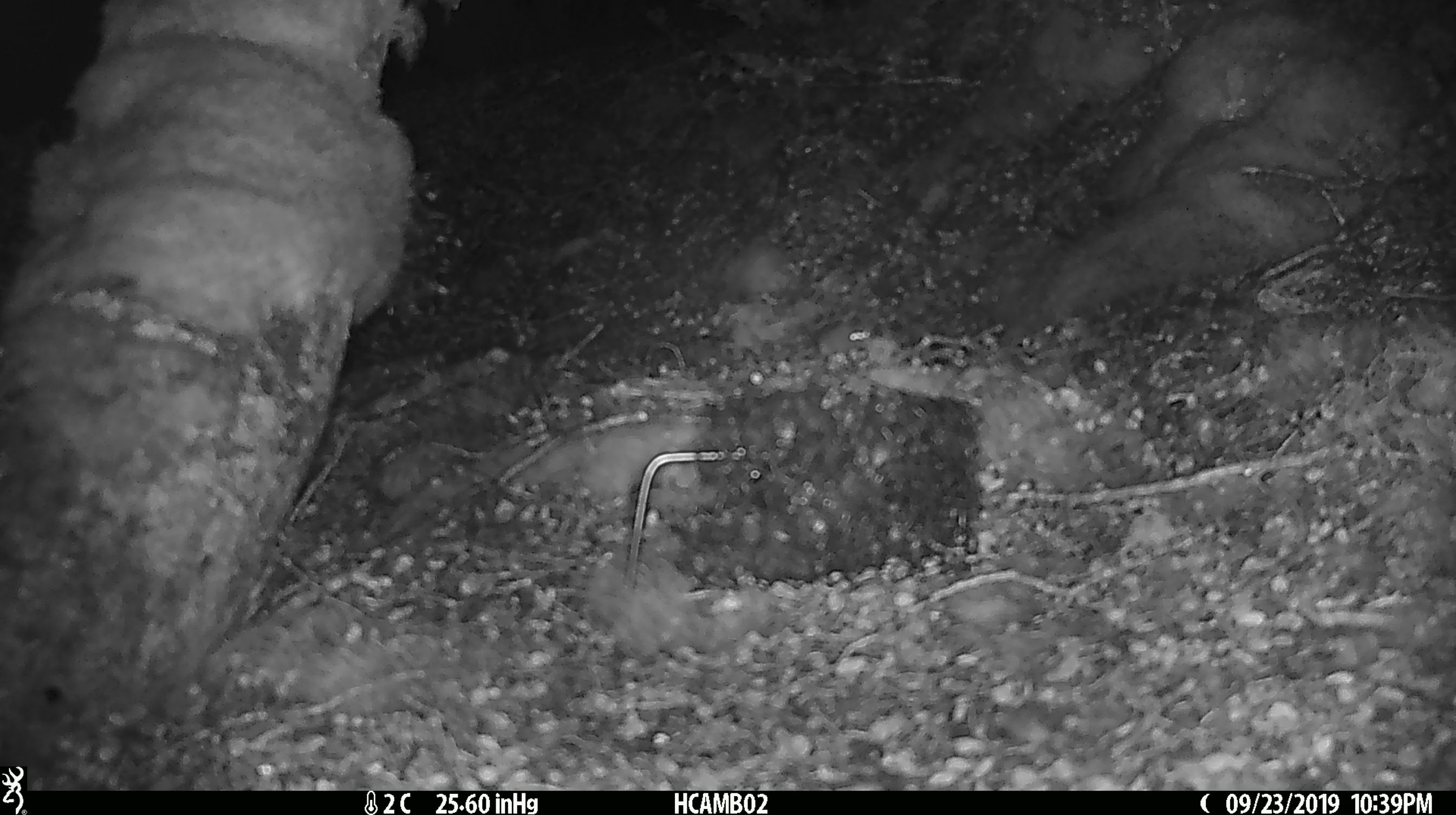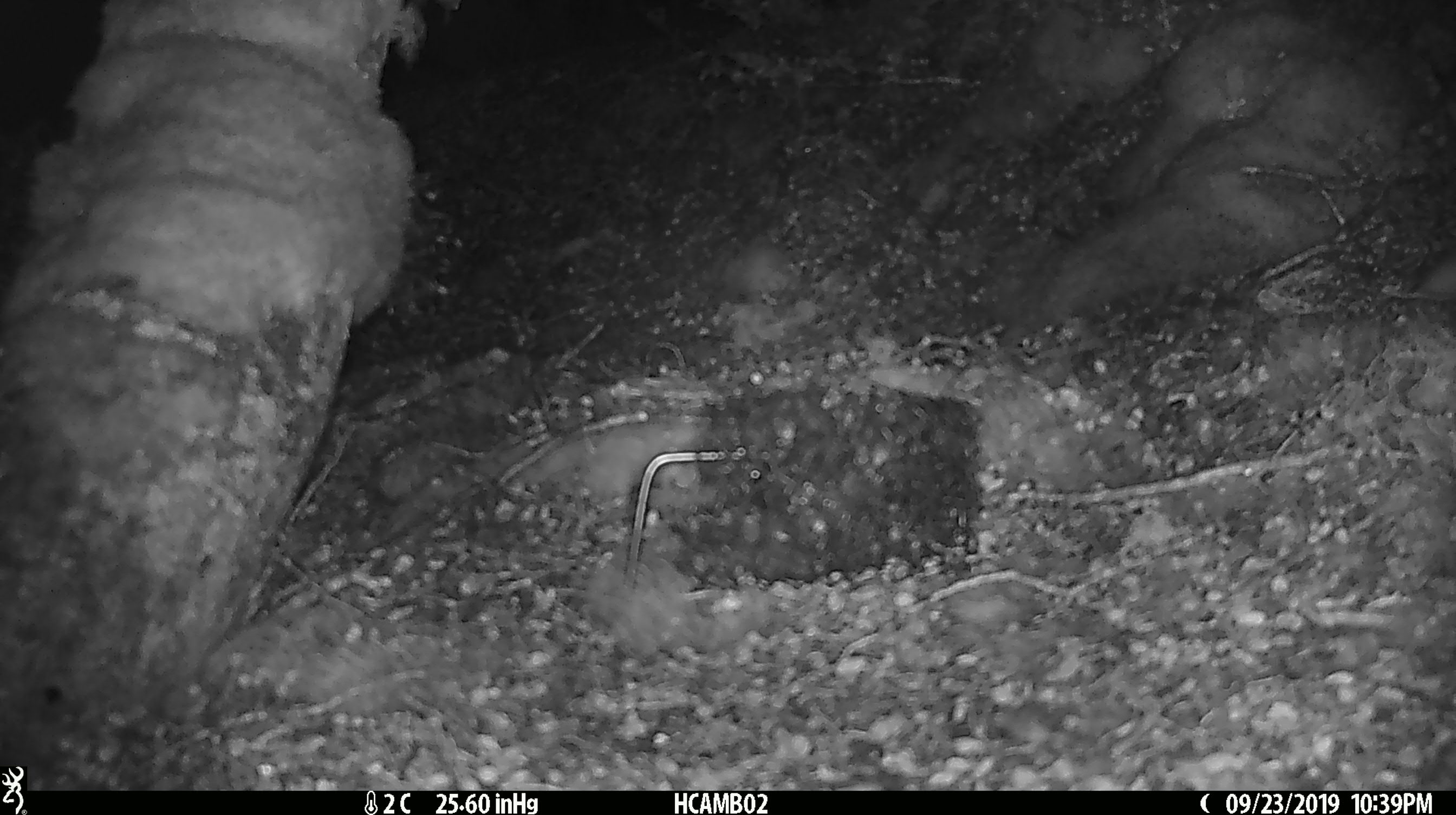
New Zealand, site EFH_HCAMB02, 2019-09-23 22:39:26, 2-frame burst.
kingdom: Animalia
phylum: Chordata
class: Mammalia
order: Rodentia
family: Muridae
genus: Mus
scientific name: Mus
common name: mouse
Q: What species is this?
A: Mouse (Mus).